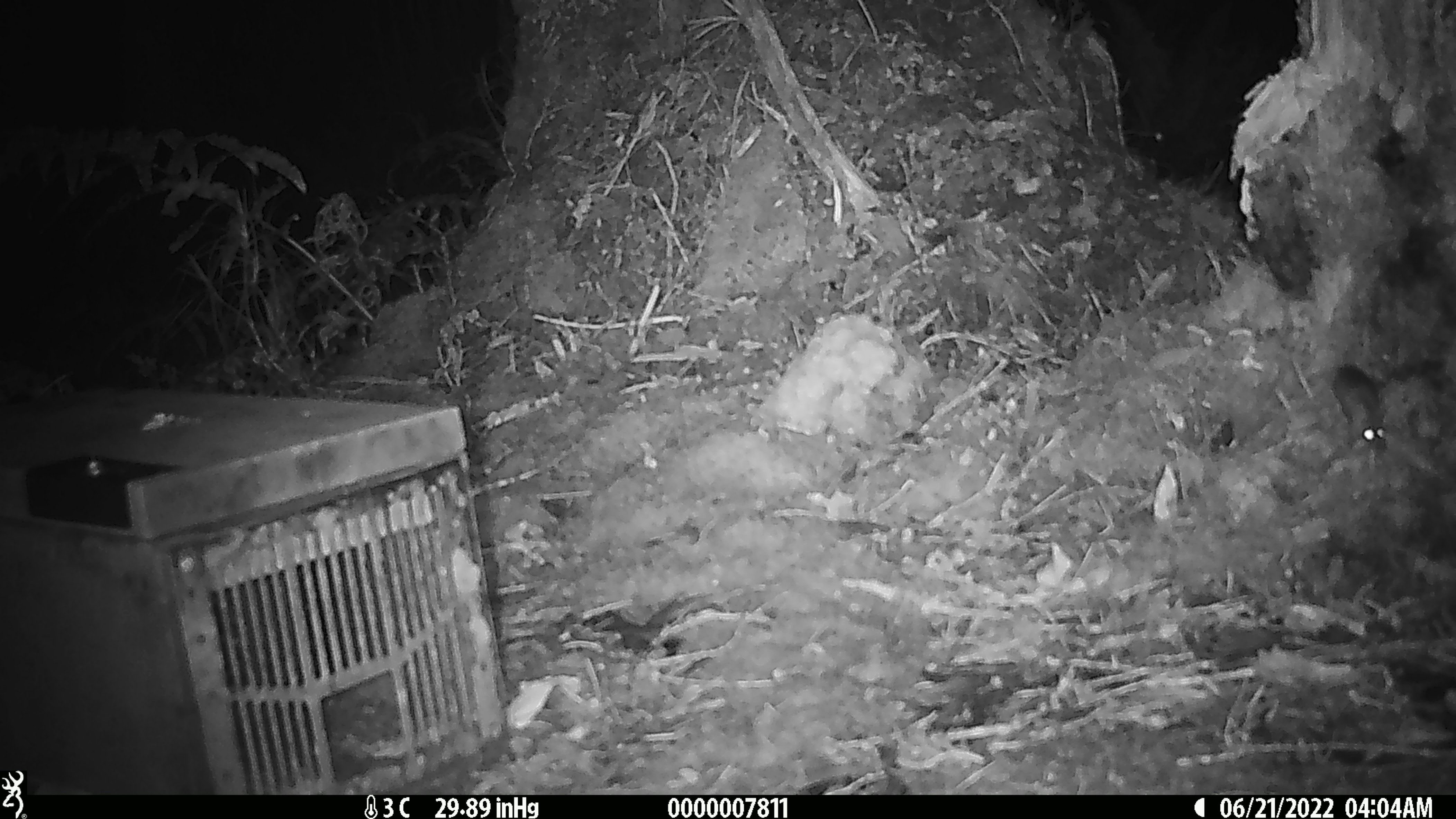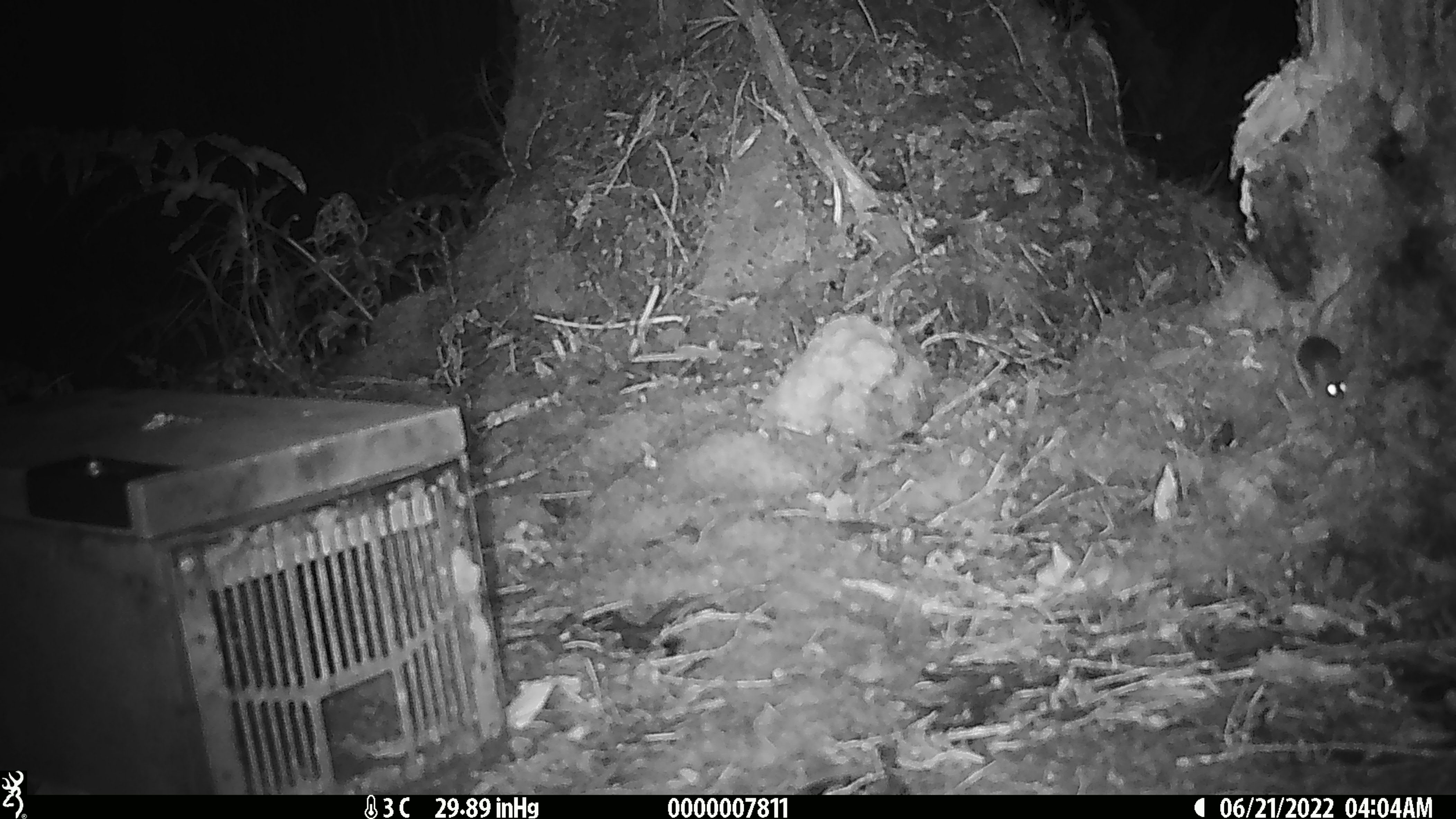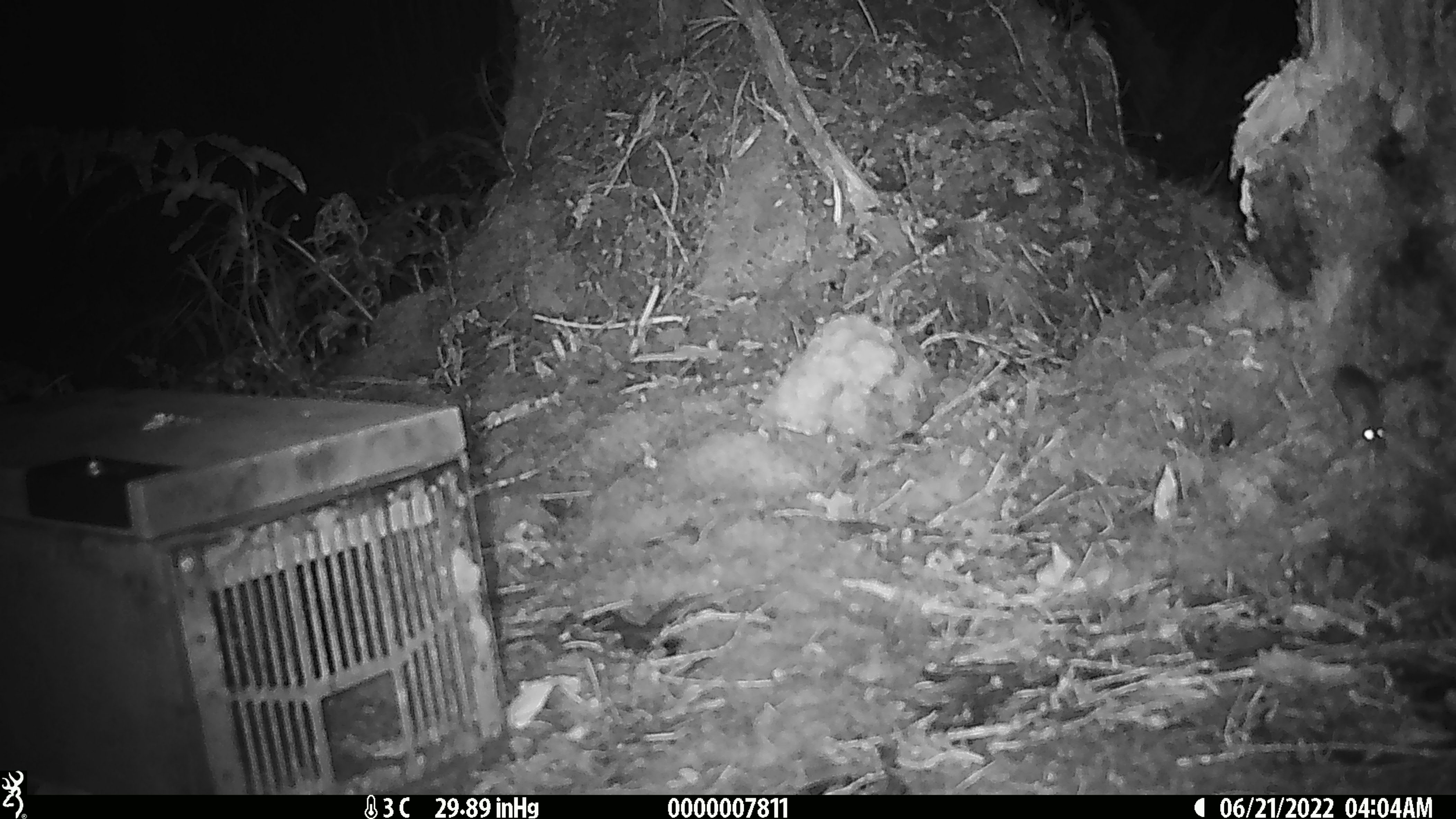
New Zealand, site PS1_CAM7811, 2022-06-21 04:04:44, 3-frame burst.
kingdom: Animalia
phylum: Chordata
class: Mammalia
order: Rodentia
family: Muridae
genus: Mus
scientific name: Mus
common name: mouse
Mouse (Mus).